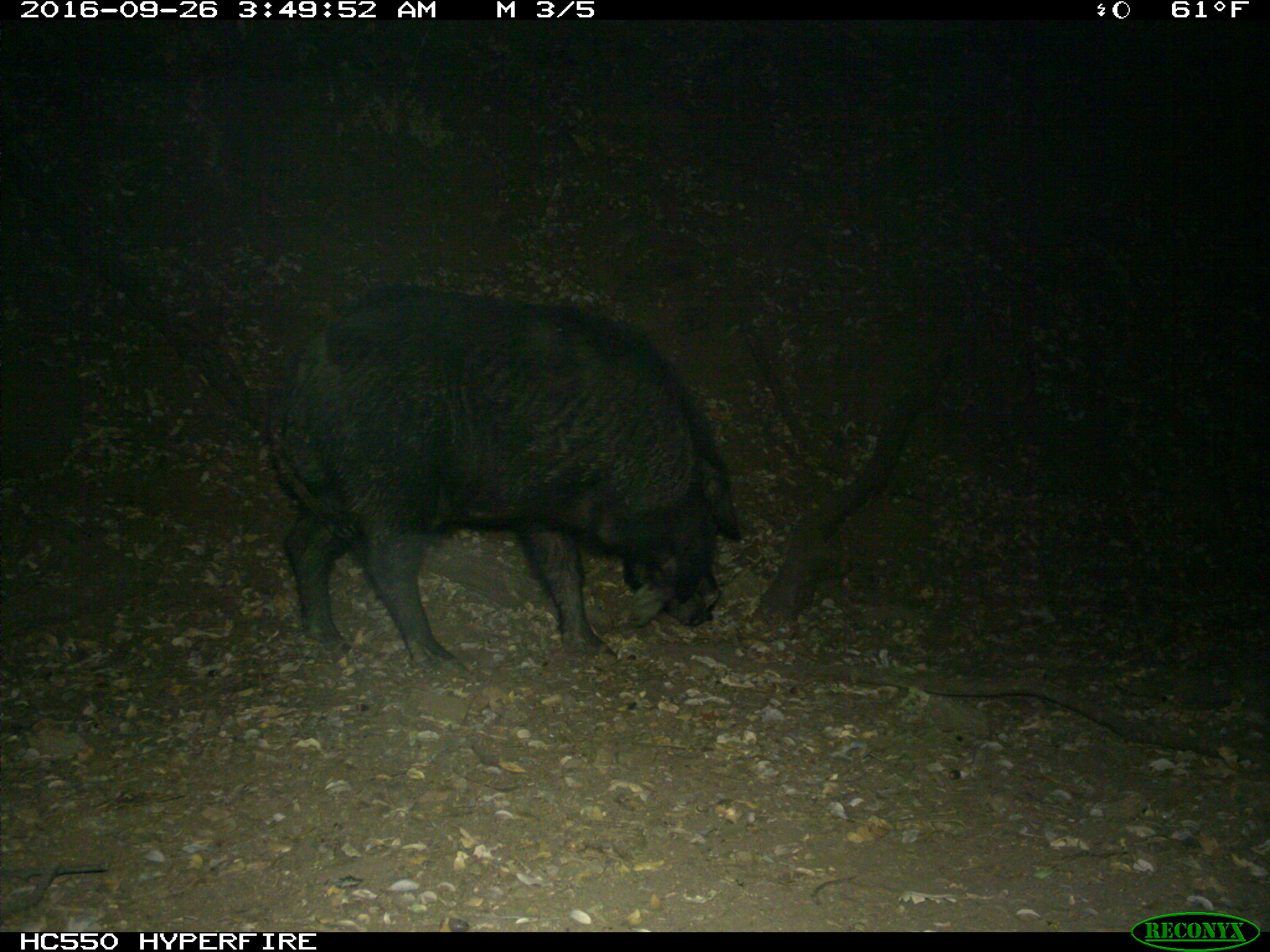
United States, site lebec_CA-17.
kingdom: Animalia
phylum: Chordata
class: Mammalia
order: Artiodactyla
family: Suidae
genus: Sus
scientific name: Sus scrofa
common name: wild boar